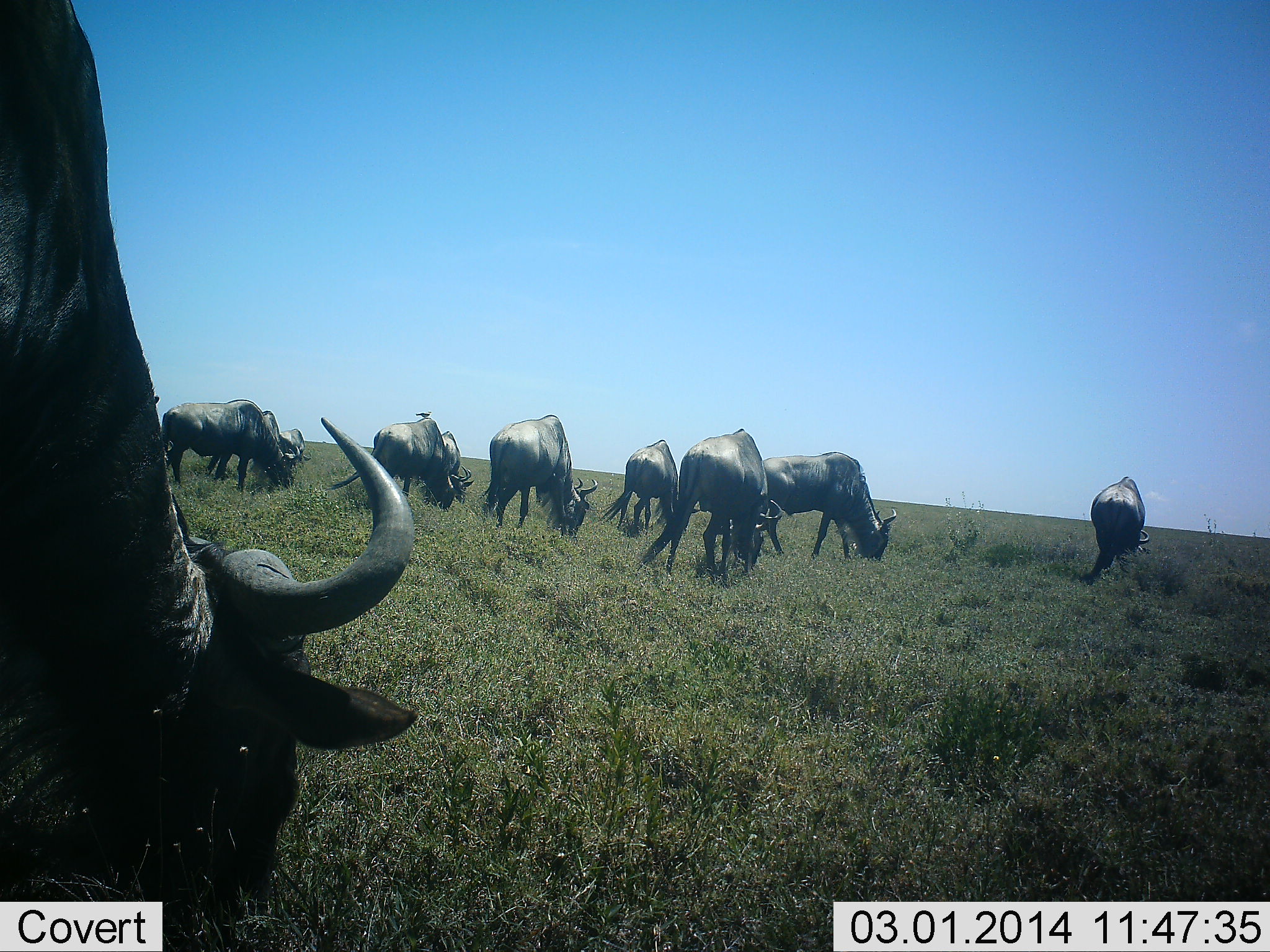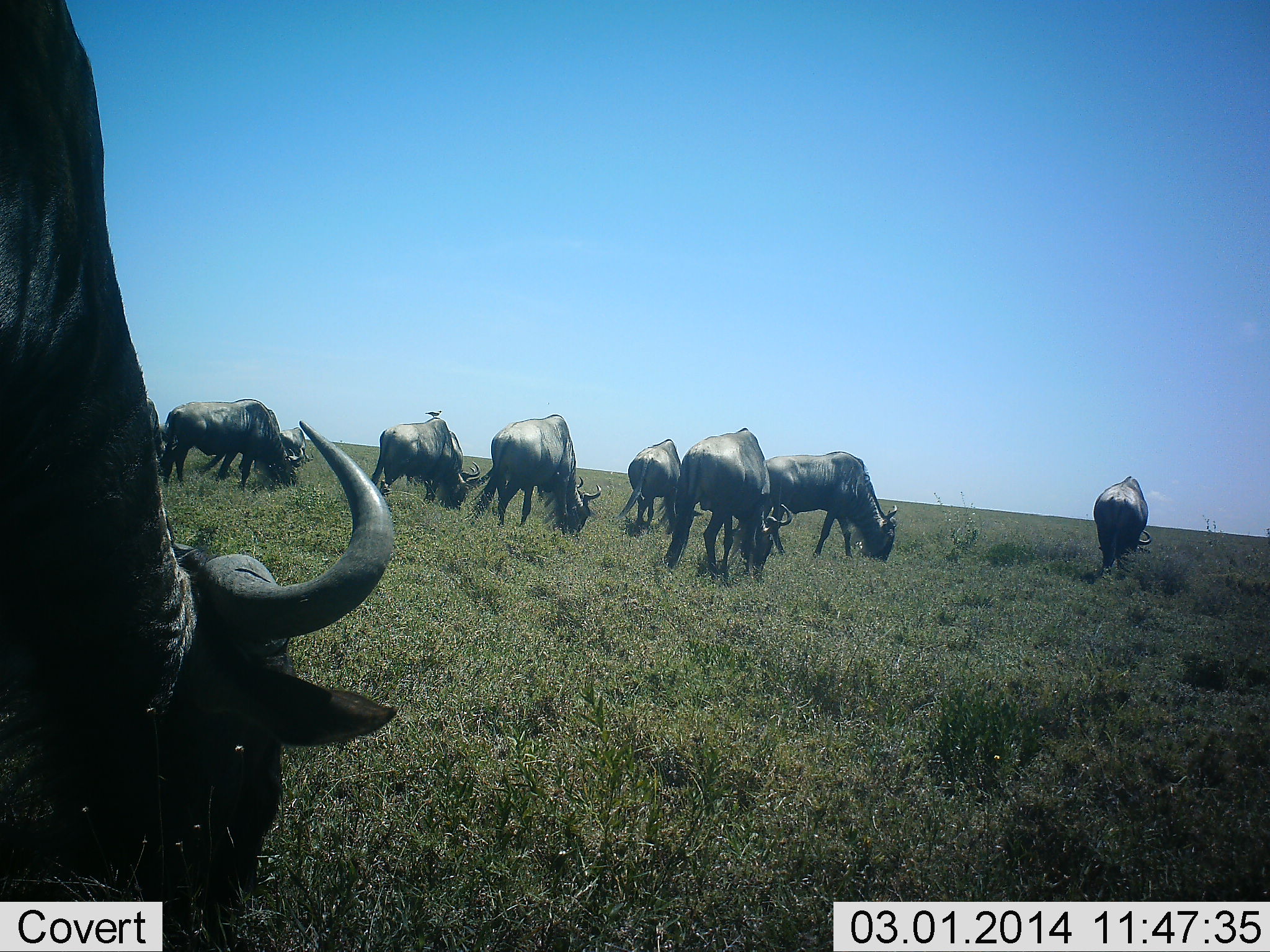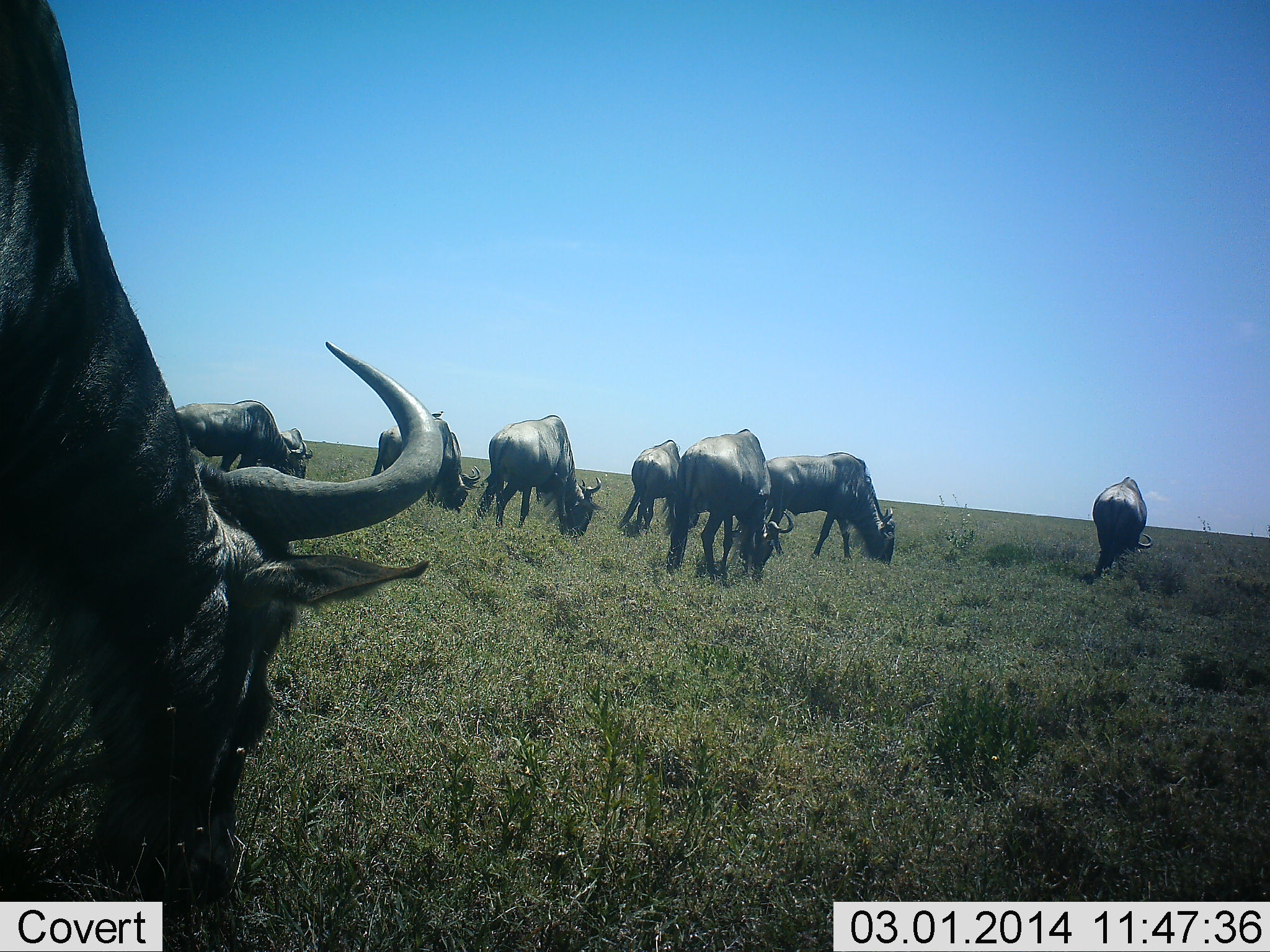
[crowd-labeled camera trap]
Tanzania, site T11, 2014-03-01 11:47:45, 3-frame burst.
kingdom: Animalia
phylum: Chordata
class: Mammalia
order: Artiodactyla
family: Bovidae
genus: Connochaetes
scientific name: Connochaetes taurinus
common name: blue wildebeest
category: wildebeest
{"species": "wildebeest (blue wildebeest) (Connochaetes taurinus)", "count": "8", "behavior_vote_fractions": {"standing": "21%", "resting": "0%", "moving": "7%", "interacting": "7%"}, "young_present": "0%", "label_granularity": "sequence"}